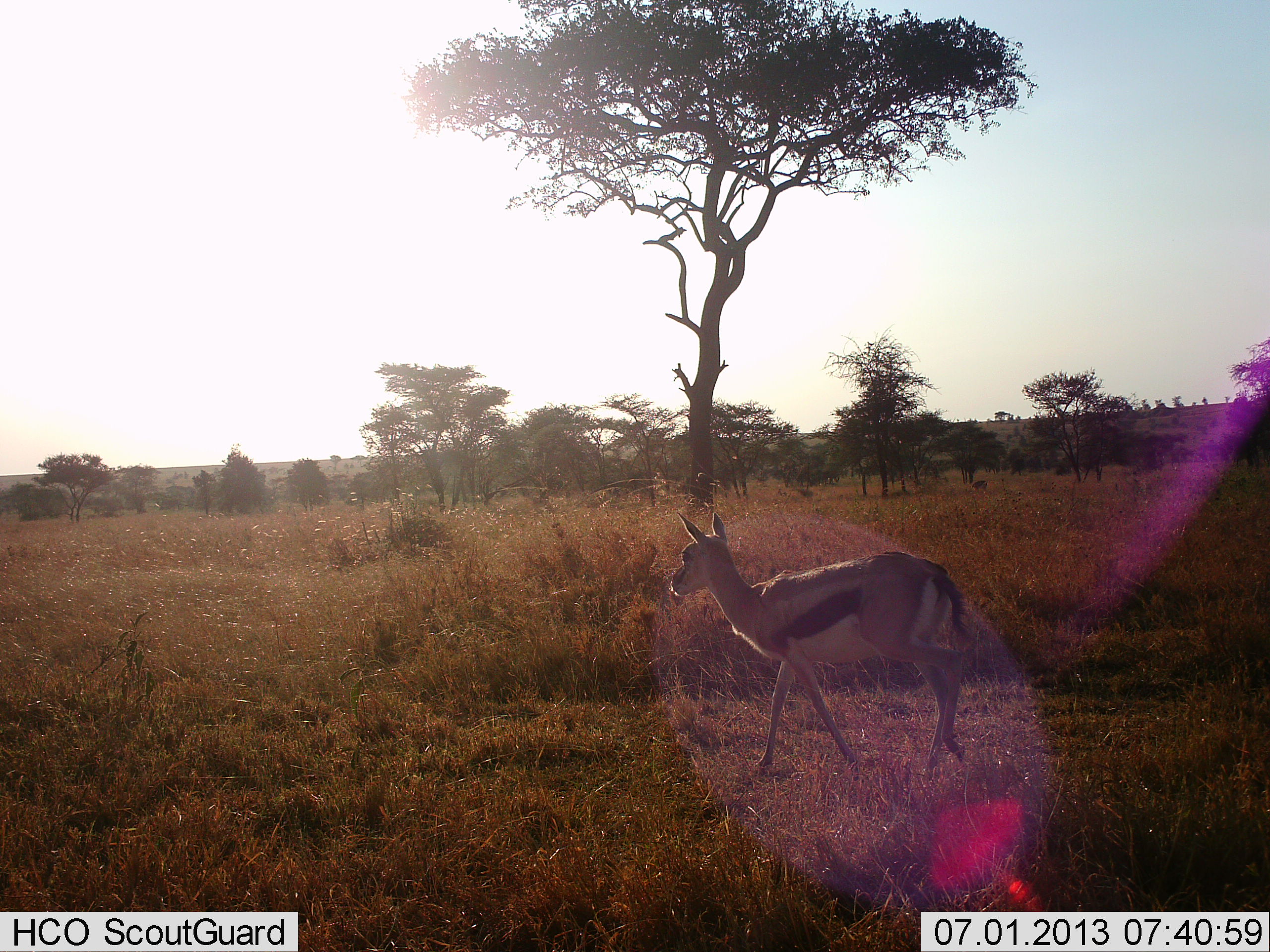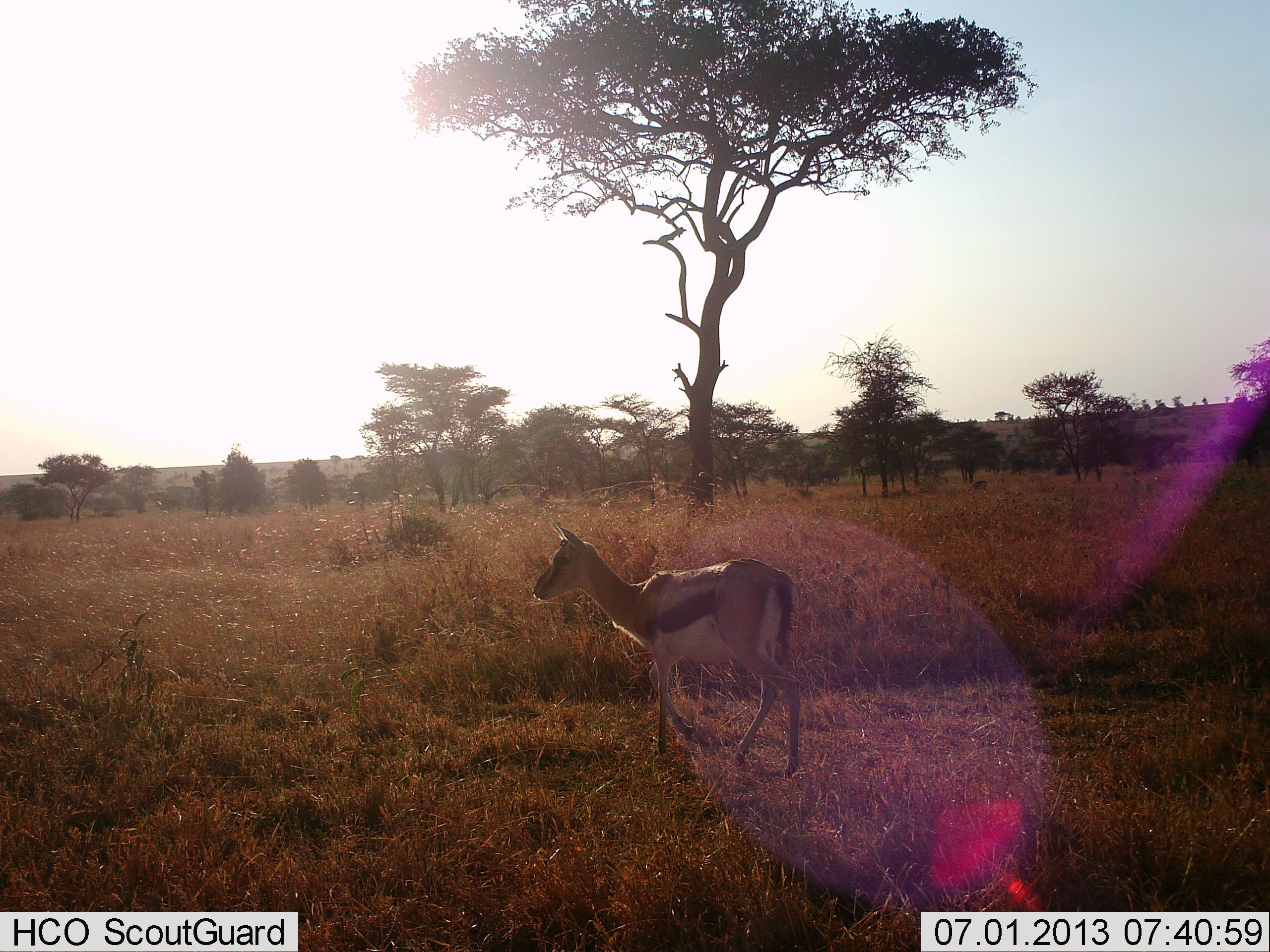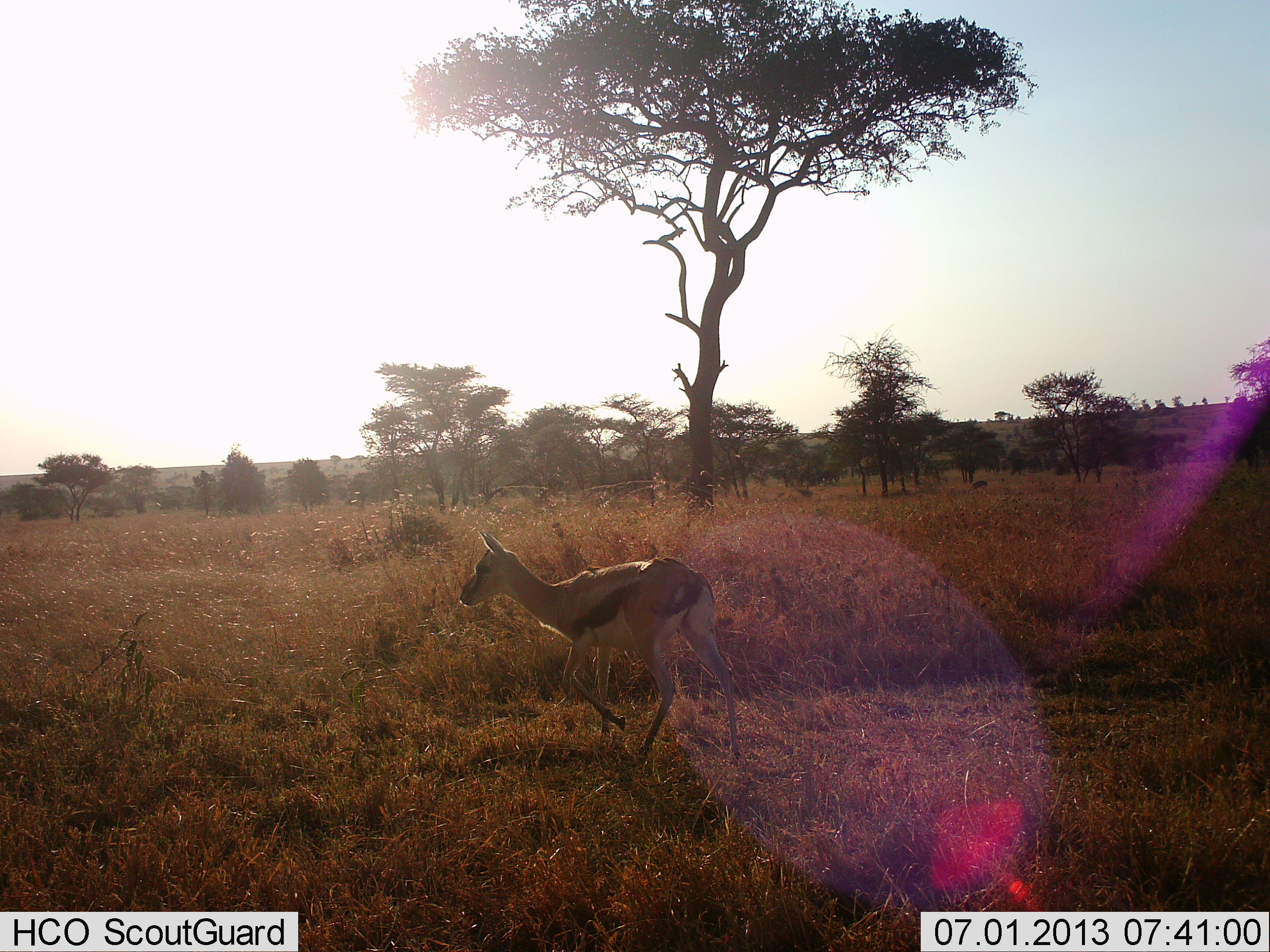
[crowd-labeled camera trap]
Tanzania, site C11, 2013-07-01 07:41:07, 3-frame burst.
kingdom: Animalia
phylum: Chordata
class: Mammalia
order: Artiodactyla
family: Bovidae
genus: Eudorcas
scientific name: Eudorcas thomsonii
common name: thomson's gazelle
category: gazellethomsons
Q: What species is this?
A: Gazellethomsons (thomson's gazelle) (Eudorcas thomsonii).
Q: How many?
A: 1.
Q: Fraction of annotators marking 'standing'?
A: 8%.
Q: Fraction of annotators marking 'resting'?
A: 0%.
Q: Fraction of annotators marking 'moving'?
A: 92%.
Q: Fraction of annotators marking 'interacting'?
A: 0%.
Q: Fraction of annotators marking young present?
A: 8%.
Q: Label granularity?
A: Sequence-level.